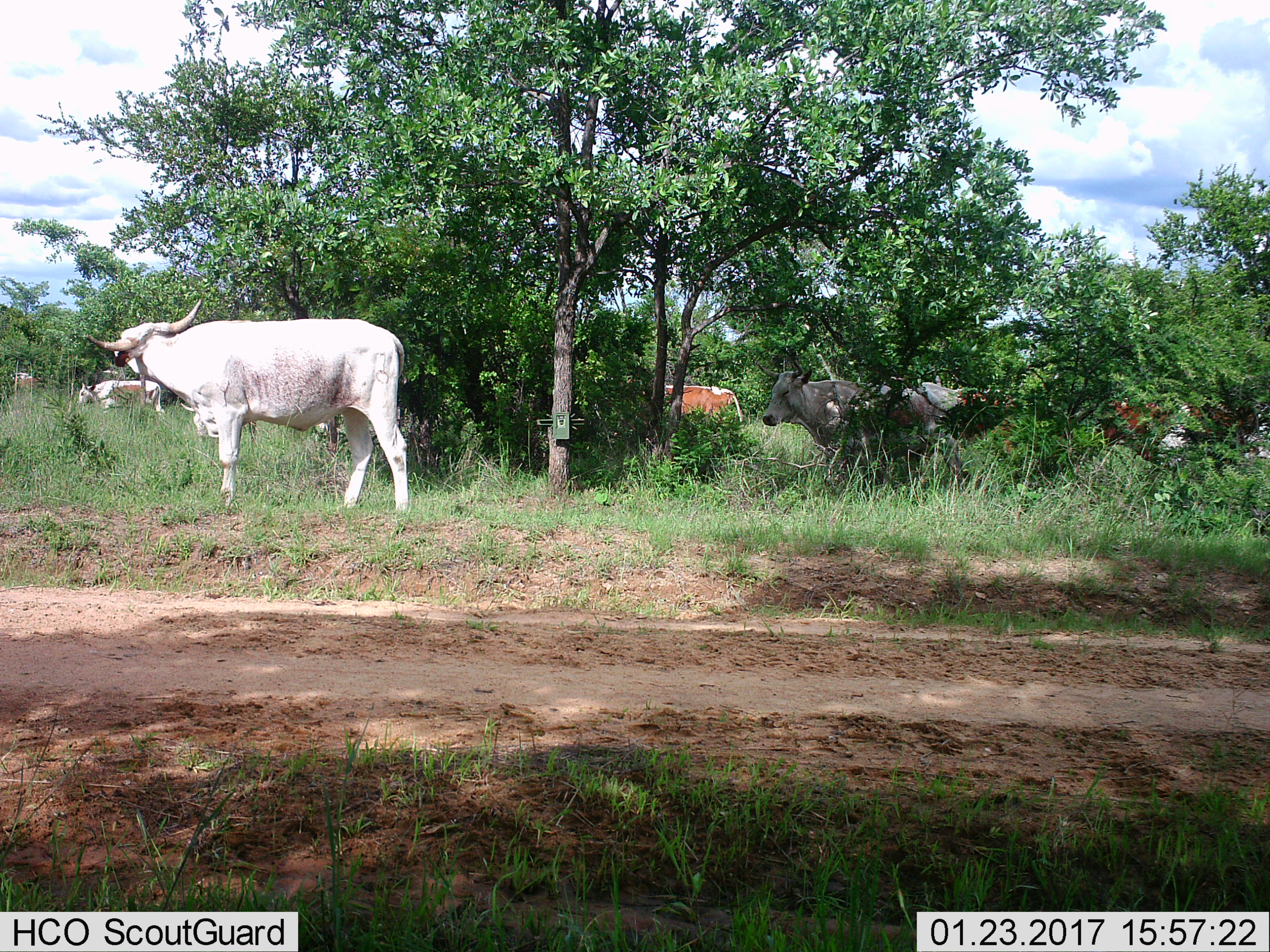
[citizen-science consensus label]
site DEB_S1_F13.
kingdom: Animalia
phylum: Chordata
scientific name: Vertebrata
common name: domestic animal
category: domesticanimal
Domesticanimal (domestic animal) (Vertebrata), count 11-50. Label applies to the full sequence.